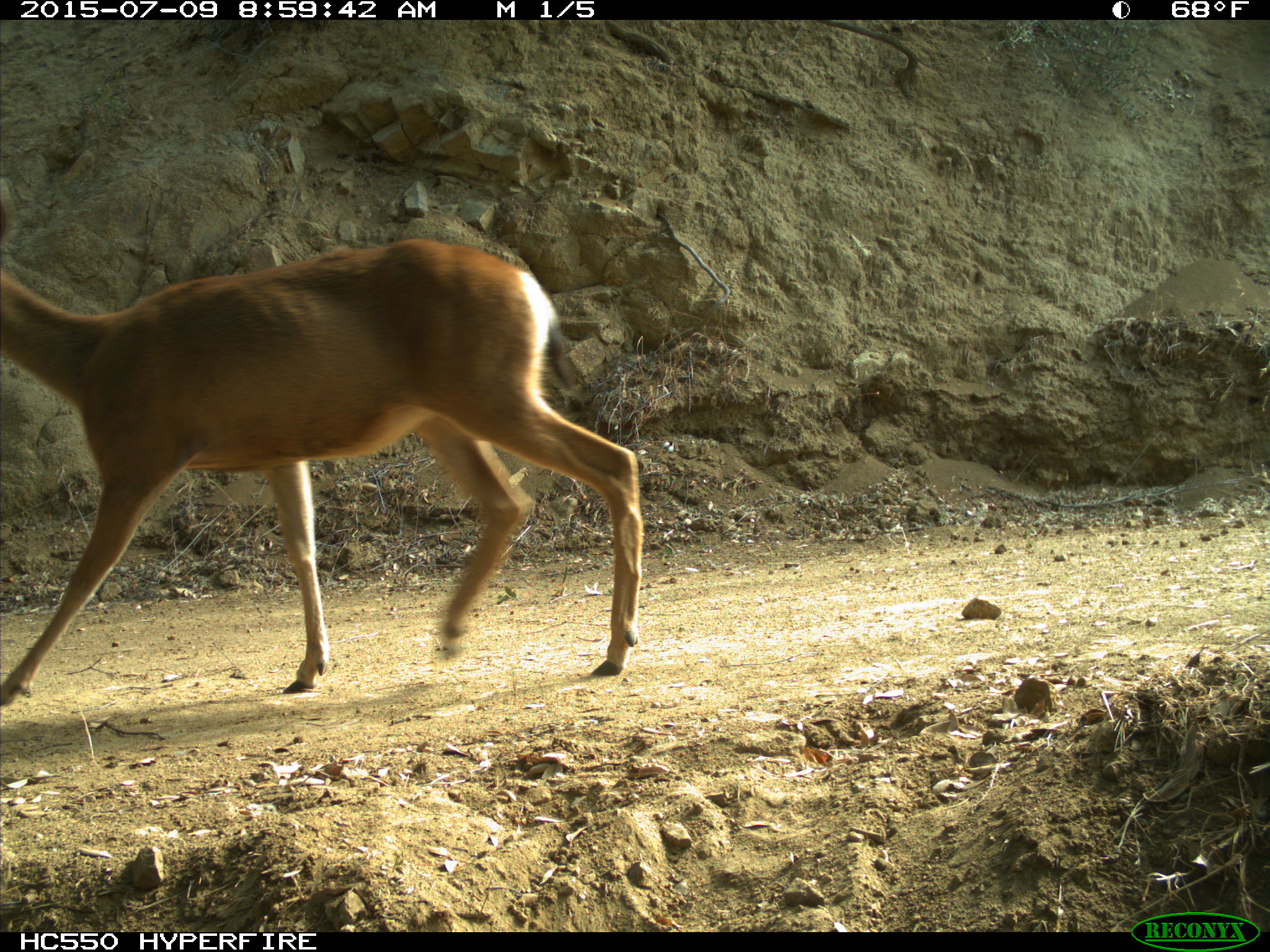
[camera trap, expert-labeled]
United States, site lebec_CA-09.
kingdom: Animalia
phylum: Chordata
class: Mammalia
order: Artiodactyla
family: Cervidae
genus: Odocoileus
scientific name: Odocoileus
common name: deer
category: unidentified deer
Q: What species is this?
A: Unidentified deer (deer) (Odocoileus).